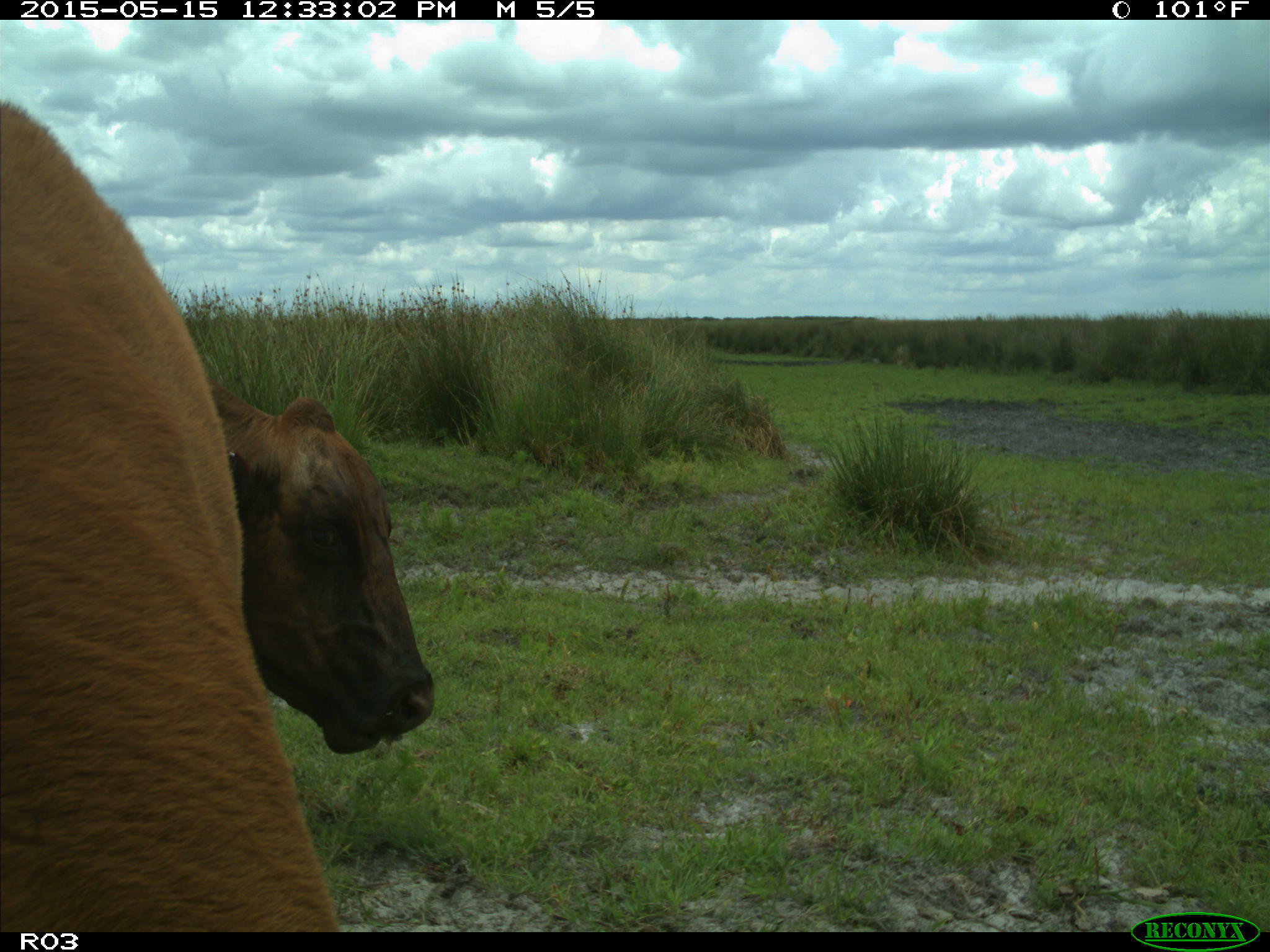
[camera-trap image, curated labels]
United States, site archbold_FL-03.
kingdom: Animalia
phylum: Chordata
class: Mammalia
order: Artiodactyla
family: Bovidae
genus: Bos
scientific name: Bos taurus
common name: domestic cow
Bos taurus (domestic cow).